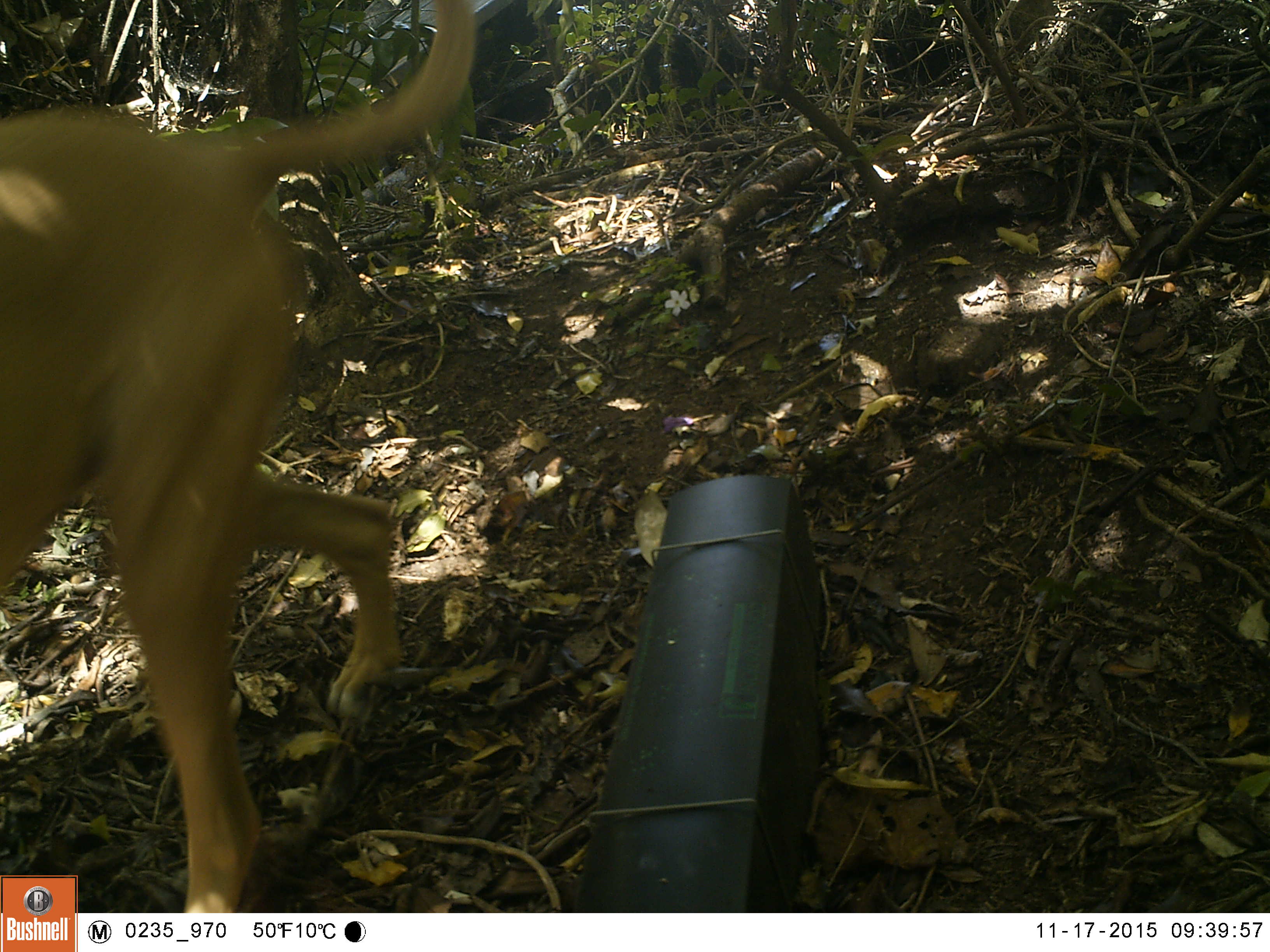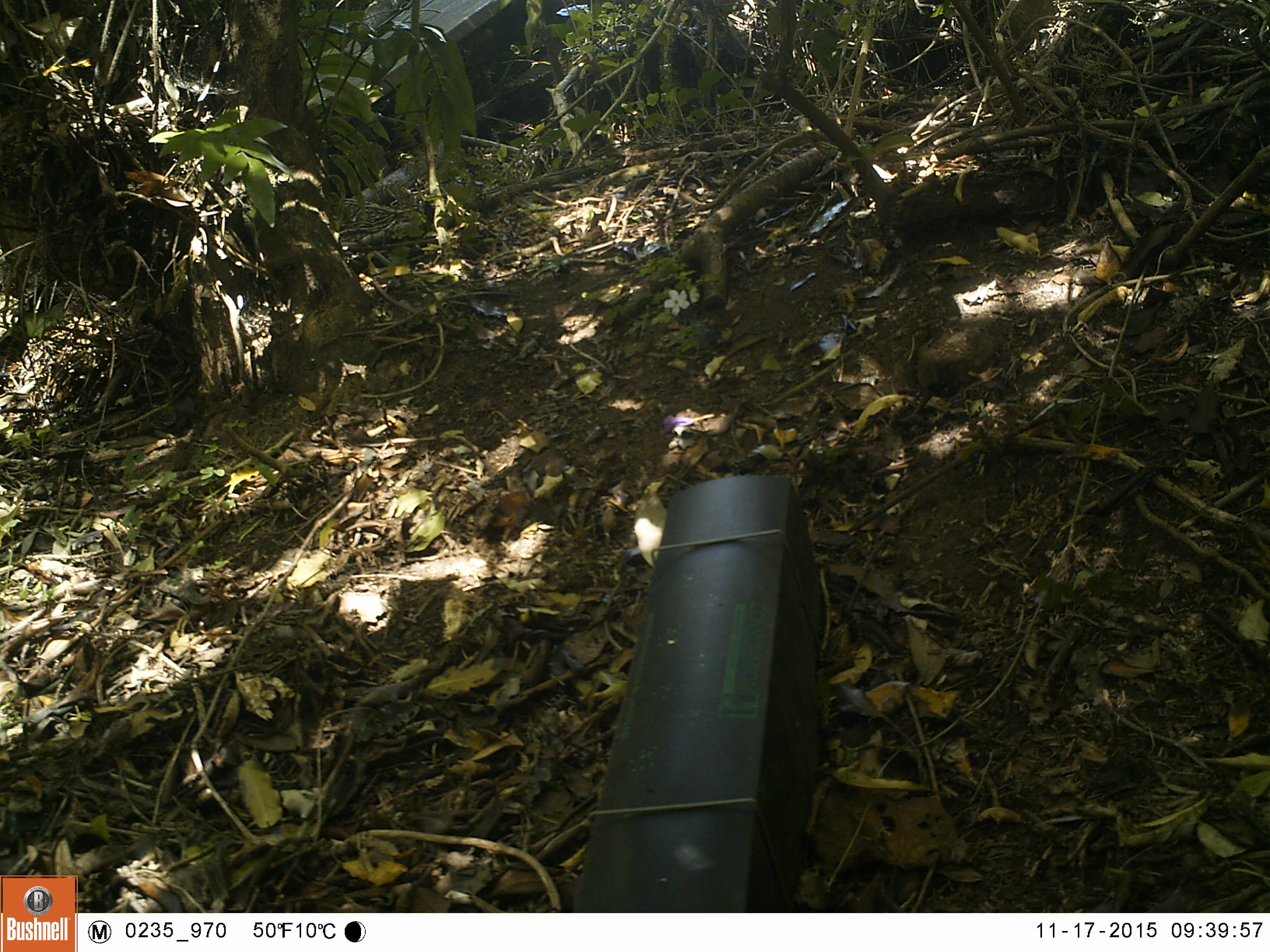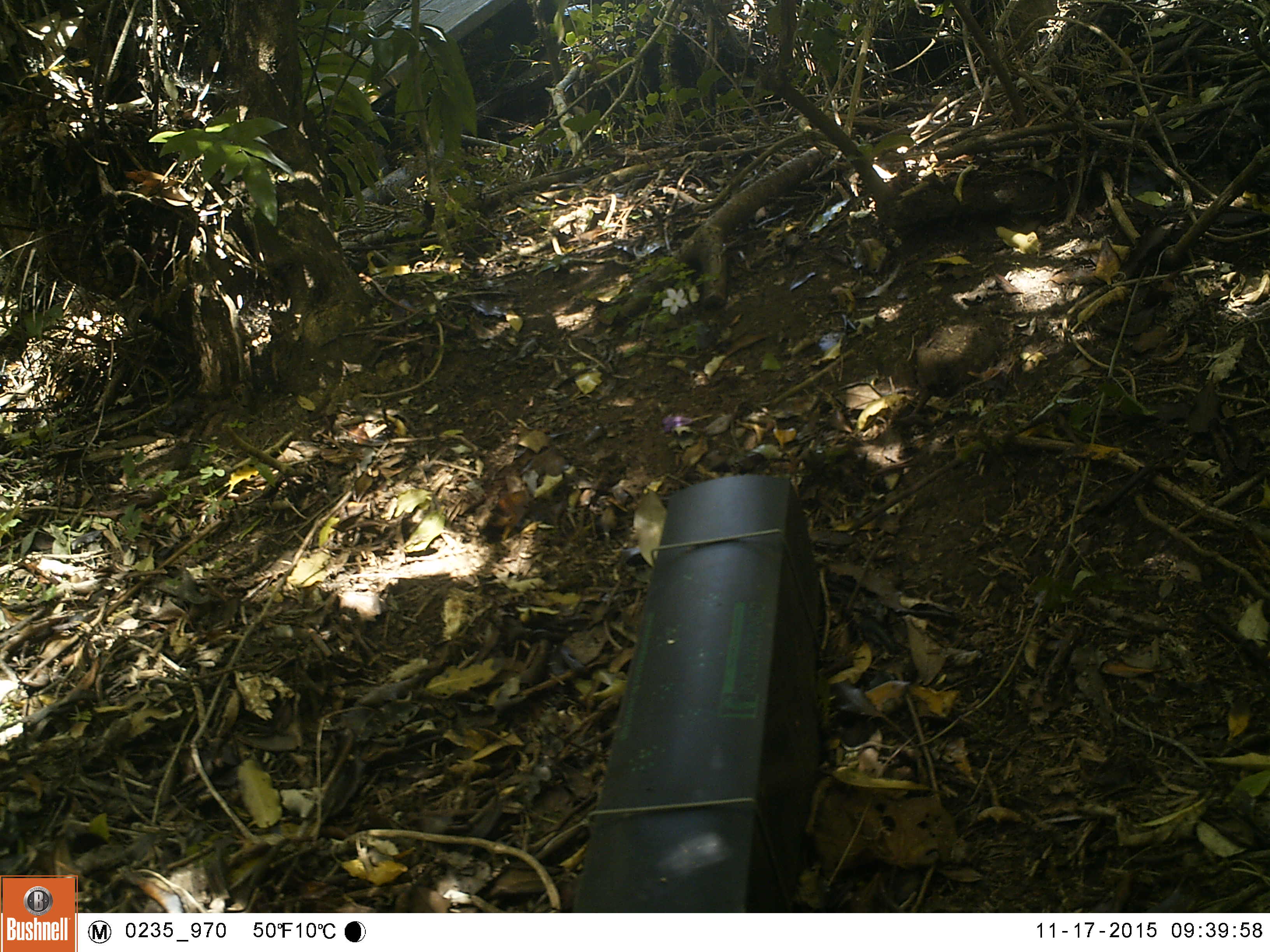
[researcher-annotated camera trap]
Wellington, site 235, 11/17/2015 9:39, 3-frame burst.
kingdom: Animalia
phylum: Chordata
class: Mammalia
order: Carnivora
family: Canidae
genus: Canis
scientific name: Canis familiaris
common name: dog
Dog (Canis familiaris).